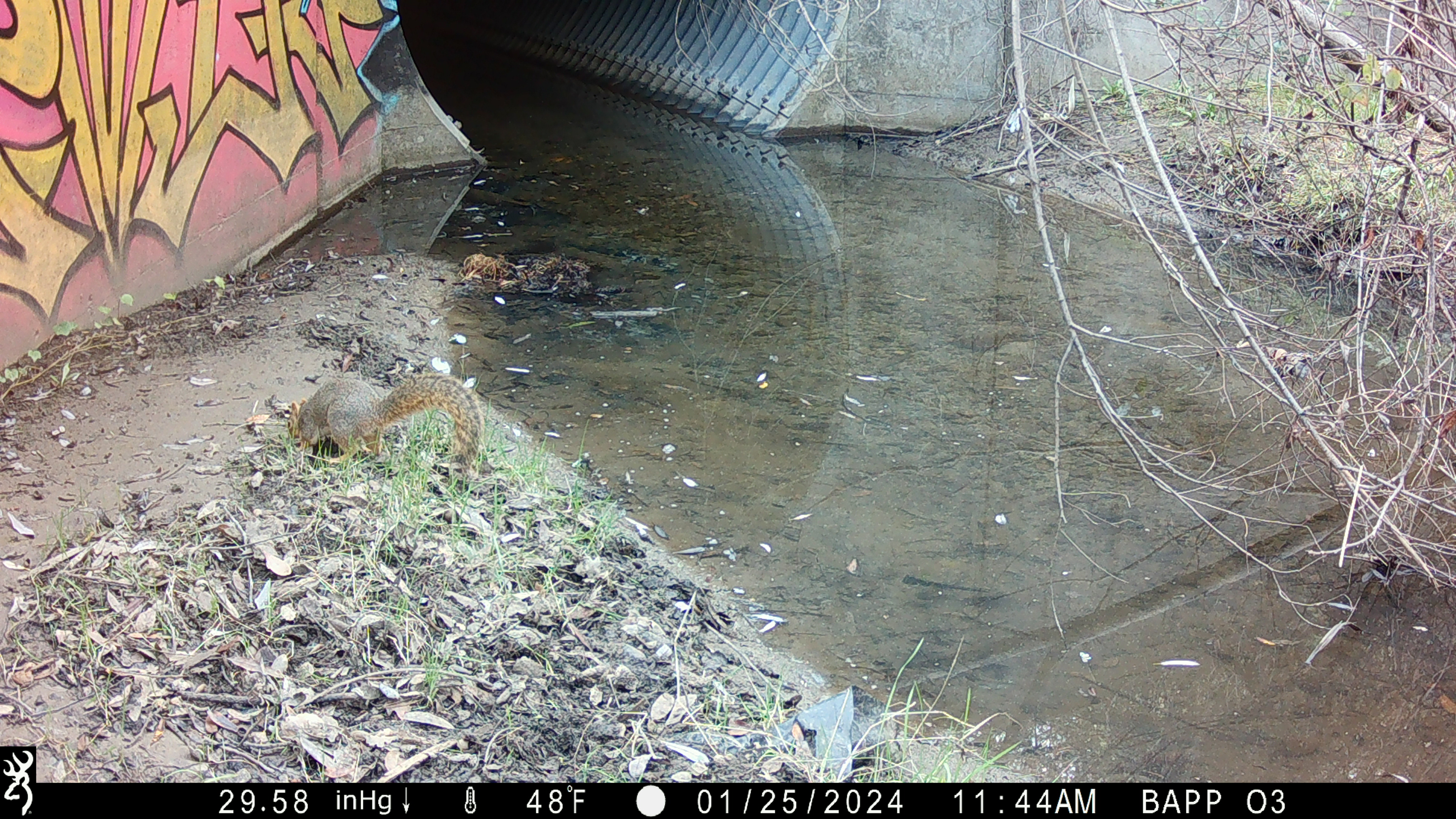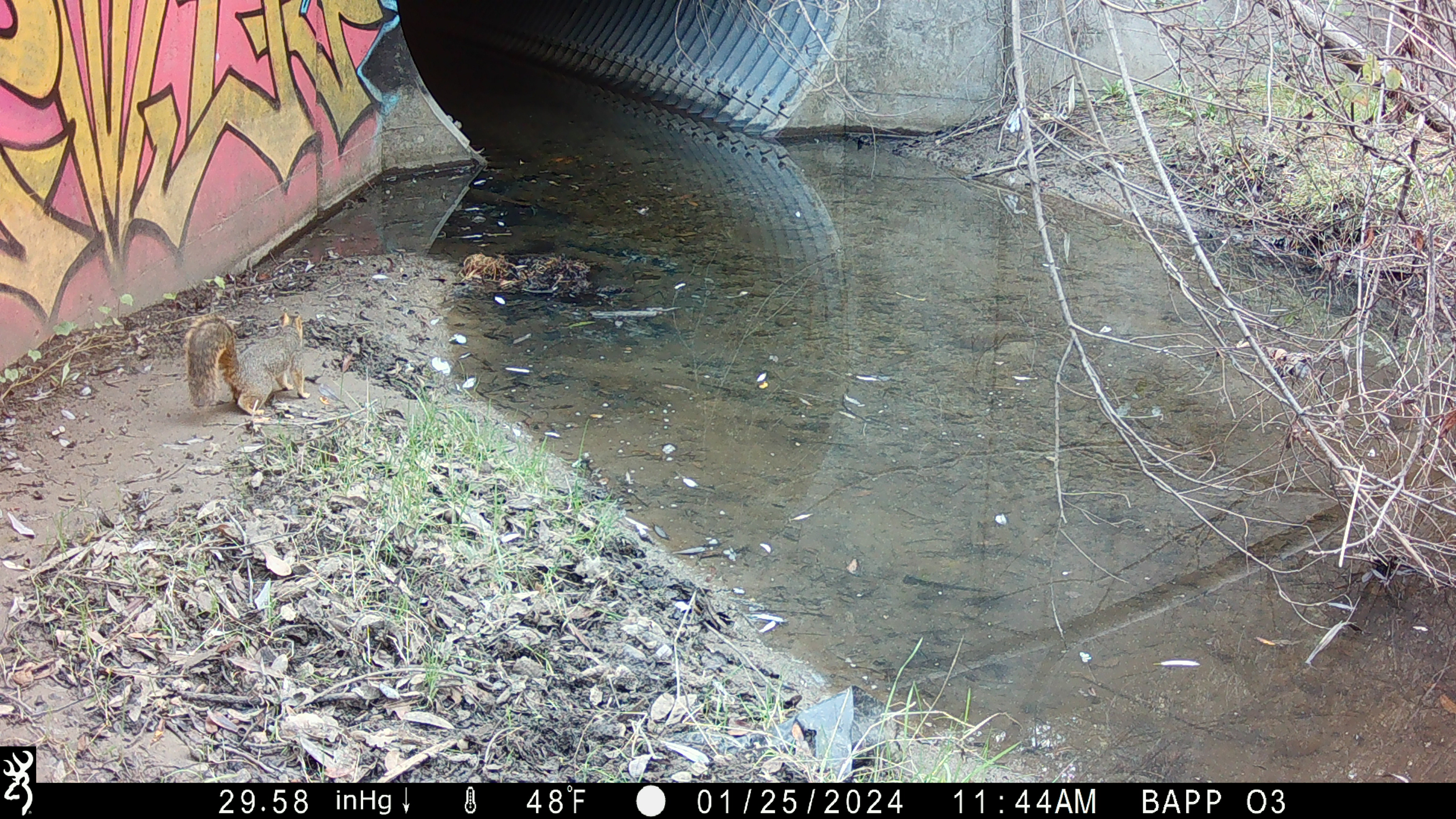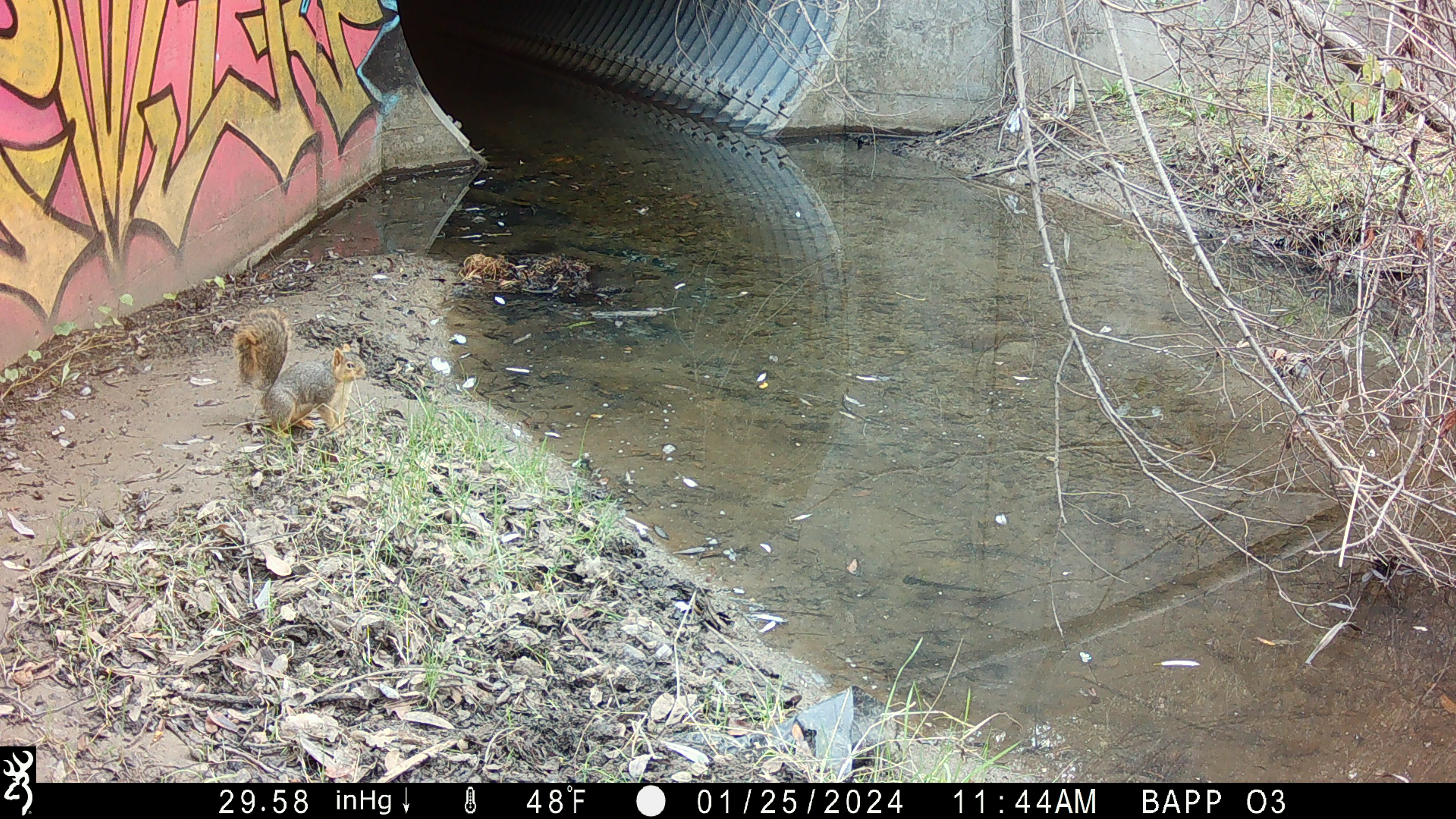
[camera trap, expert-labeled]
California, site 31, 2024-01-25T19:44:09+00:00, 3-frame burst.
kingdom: Animalia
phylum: Chordata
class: Mammalia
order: Rodentia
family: Sciuridae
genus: Sciurus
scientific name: Sciurus carolinensis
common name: eastern gray squirrel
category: eastern grey squirrel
Eastern grey squirrel (eastern gray squirrel) (Sciurus carolinensis).